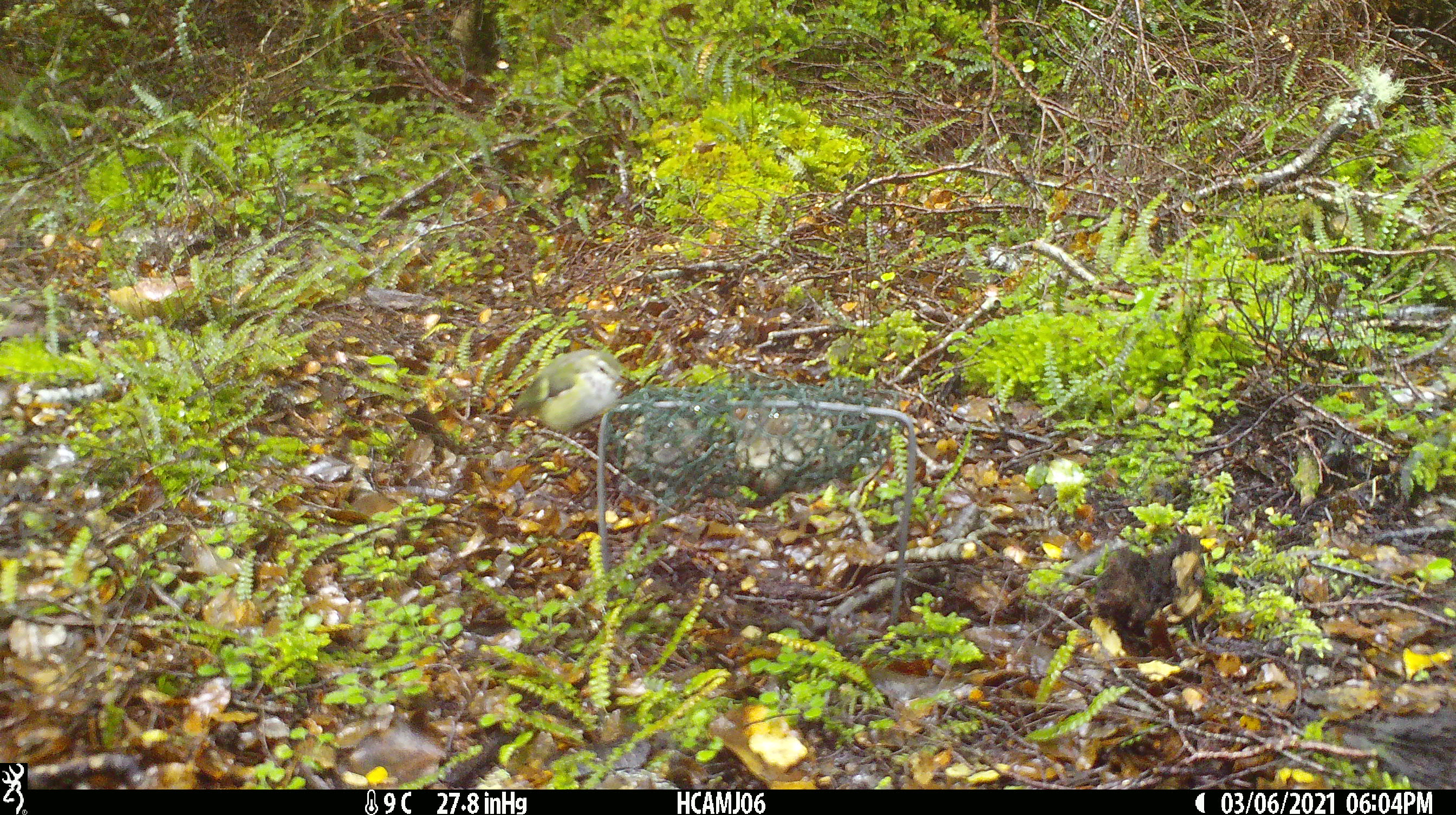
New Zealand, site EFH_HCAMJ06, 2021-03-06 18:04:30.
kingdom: Animalia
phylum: Chordata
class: Aves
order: Passeriformes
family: Acanthisittidae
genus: Acanthisitta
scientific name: Acanthisitta chloris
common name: rifleman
Rifleman (Acanthisitta chloris).